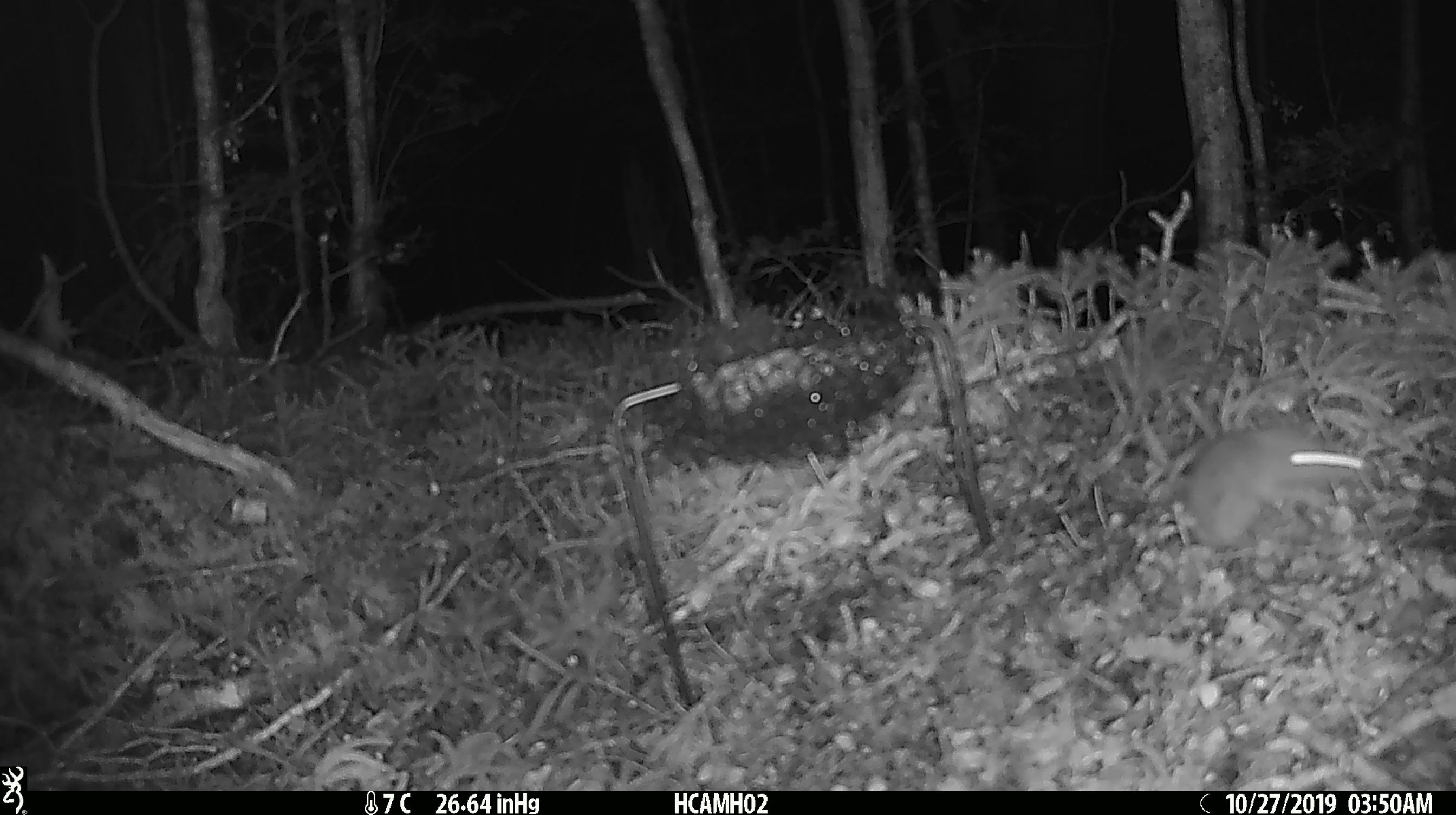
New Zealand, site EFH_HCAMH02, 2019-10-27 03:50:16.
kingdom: Animalia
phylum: Chordata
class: Mammalia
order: Rodentia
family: Muridae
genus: Mus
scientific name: Mus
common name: mouse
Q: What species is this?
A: Mouse (Mus).